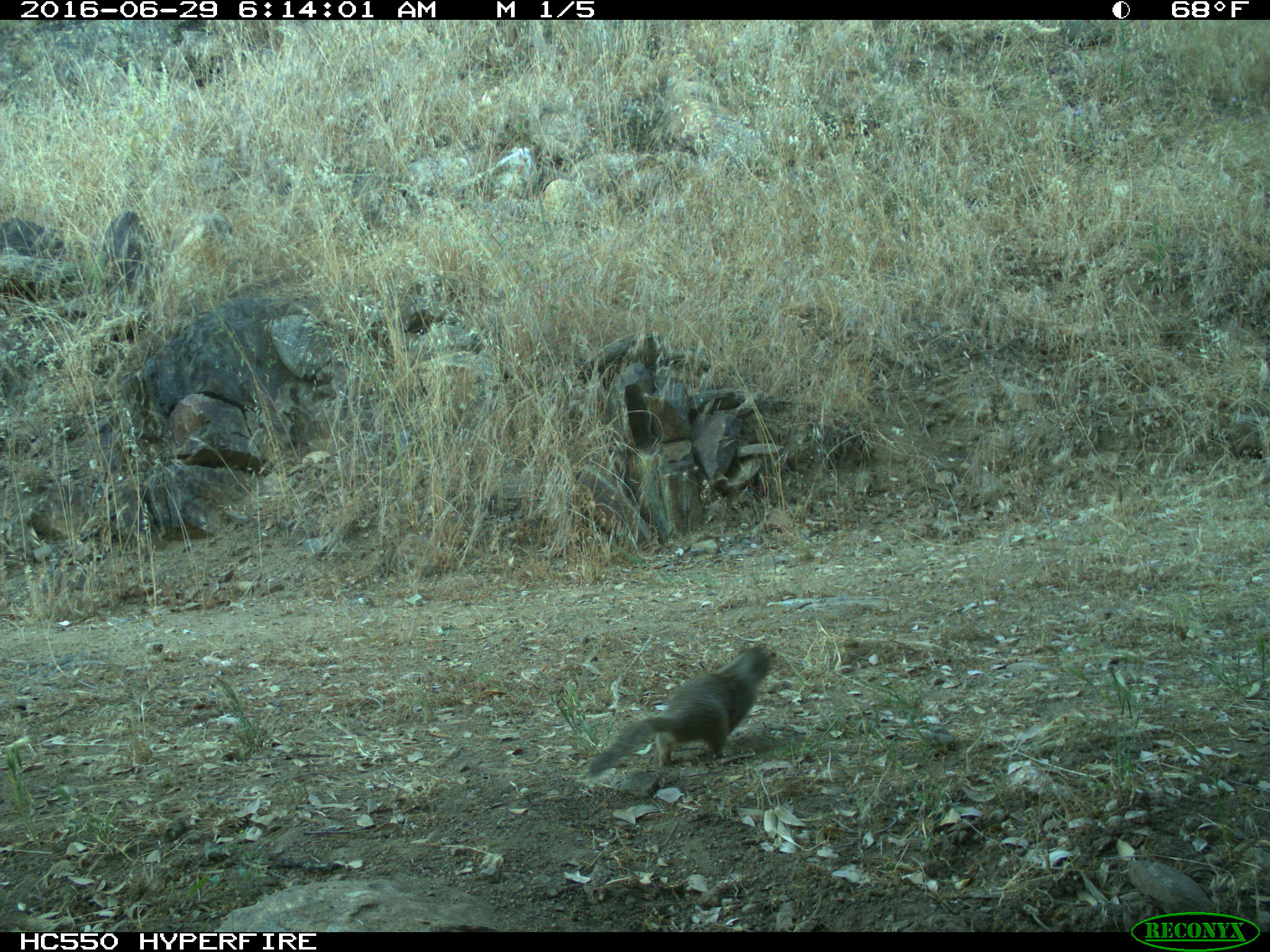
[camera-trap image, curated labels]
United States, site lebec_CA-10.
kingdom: Animalia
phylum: Chordata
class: Mammalia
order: Rodentia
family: Sciuridae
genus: Otospermophilus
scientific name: Otospermophilus beecheyi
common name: california ground squirrel